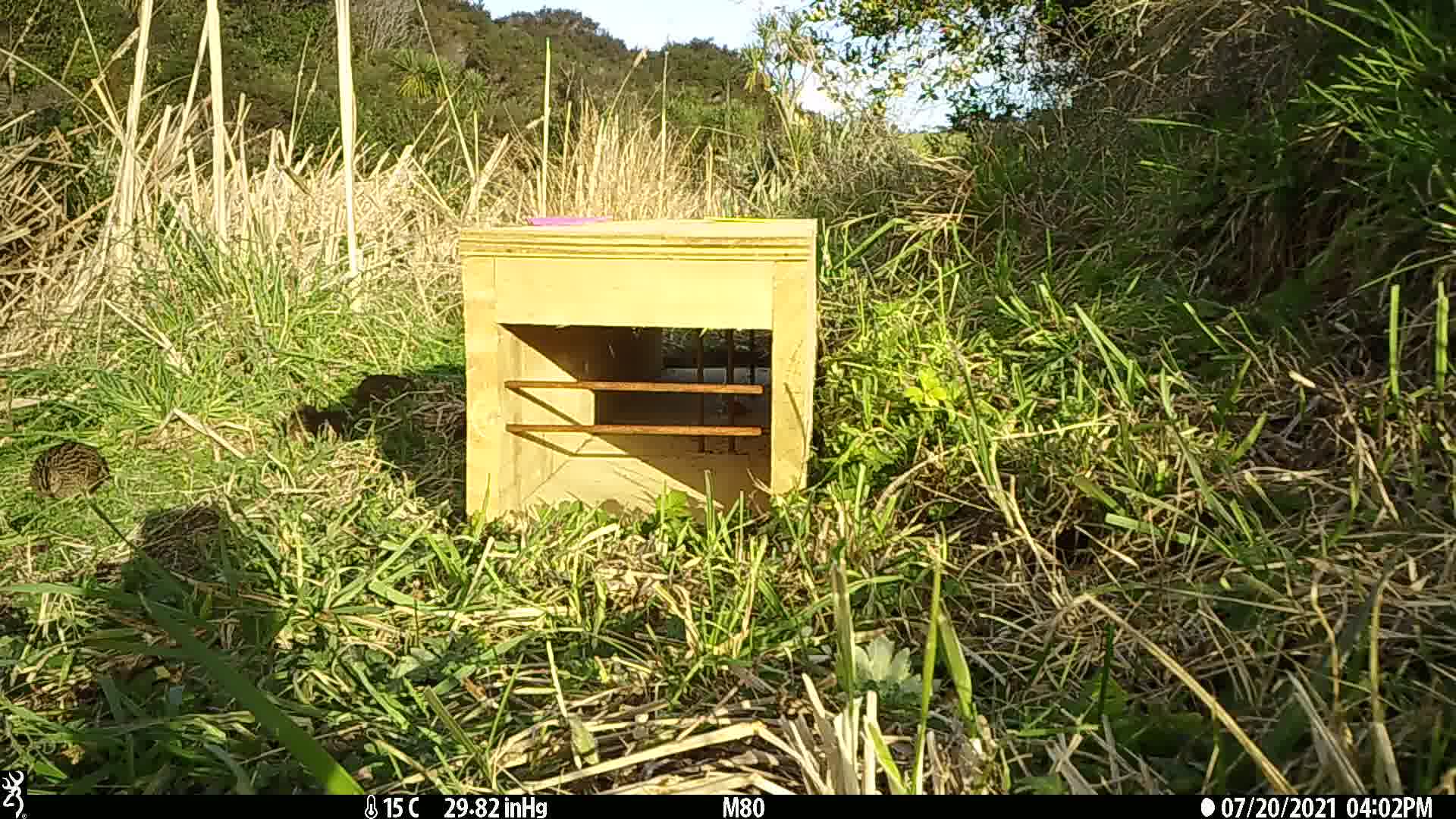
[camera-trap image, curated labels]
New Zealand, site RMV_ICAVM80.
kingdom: Animalia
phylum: Chordata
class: Aves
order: Galliformes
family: Phasianidae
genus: Synoicus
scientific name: Synoicus ypsilophorus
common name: brown quail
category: quail brown